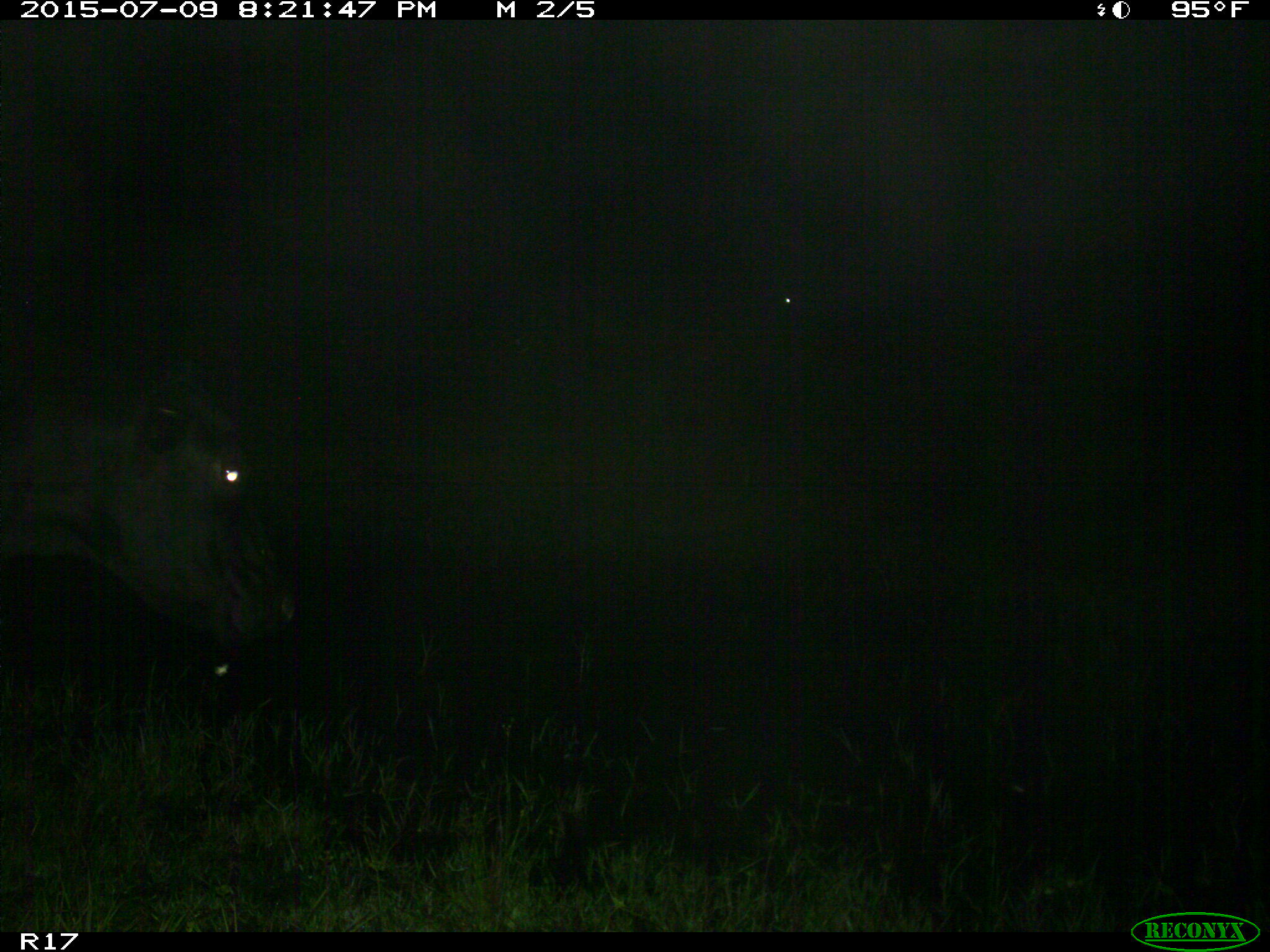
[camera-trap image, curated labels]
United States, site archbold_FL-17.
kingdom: Animalia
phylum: Chordata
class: Mammalia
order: Artiodactyla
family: Bovidae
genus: Bos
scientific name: Bos taurus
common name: domestic cow